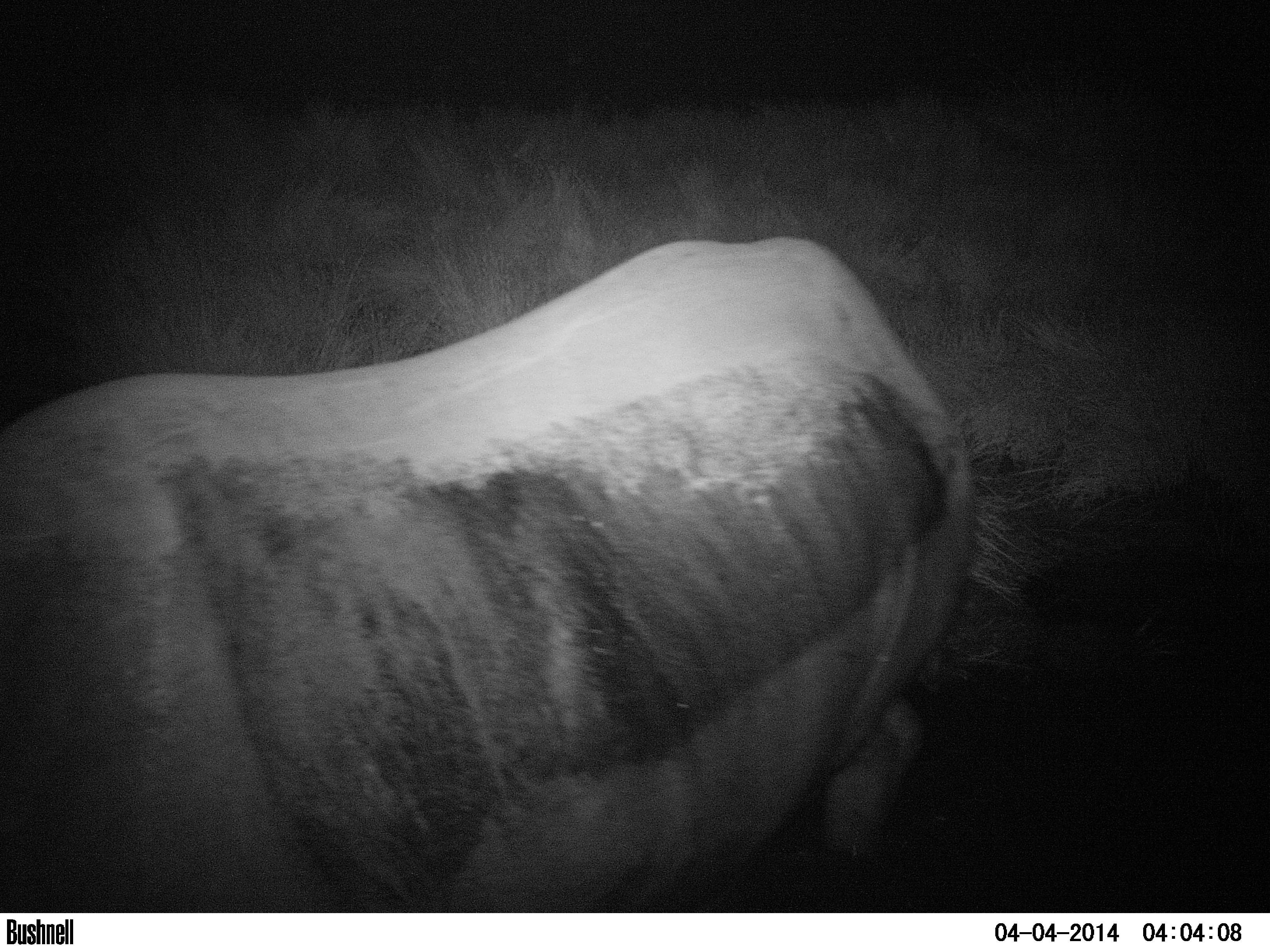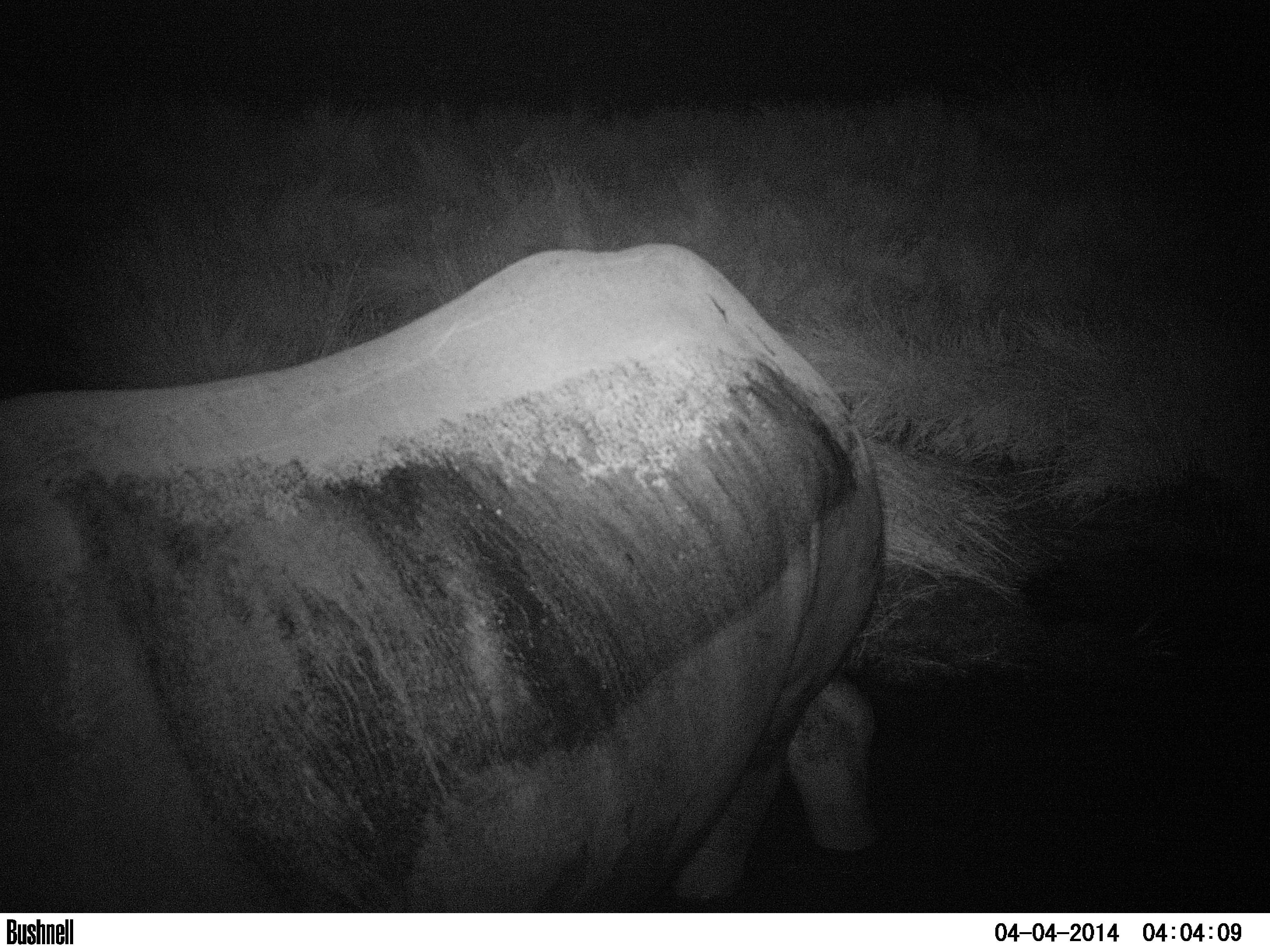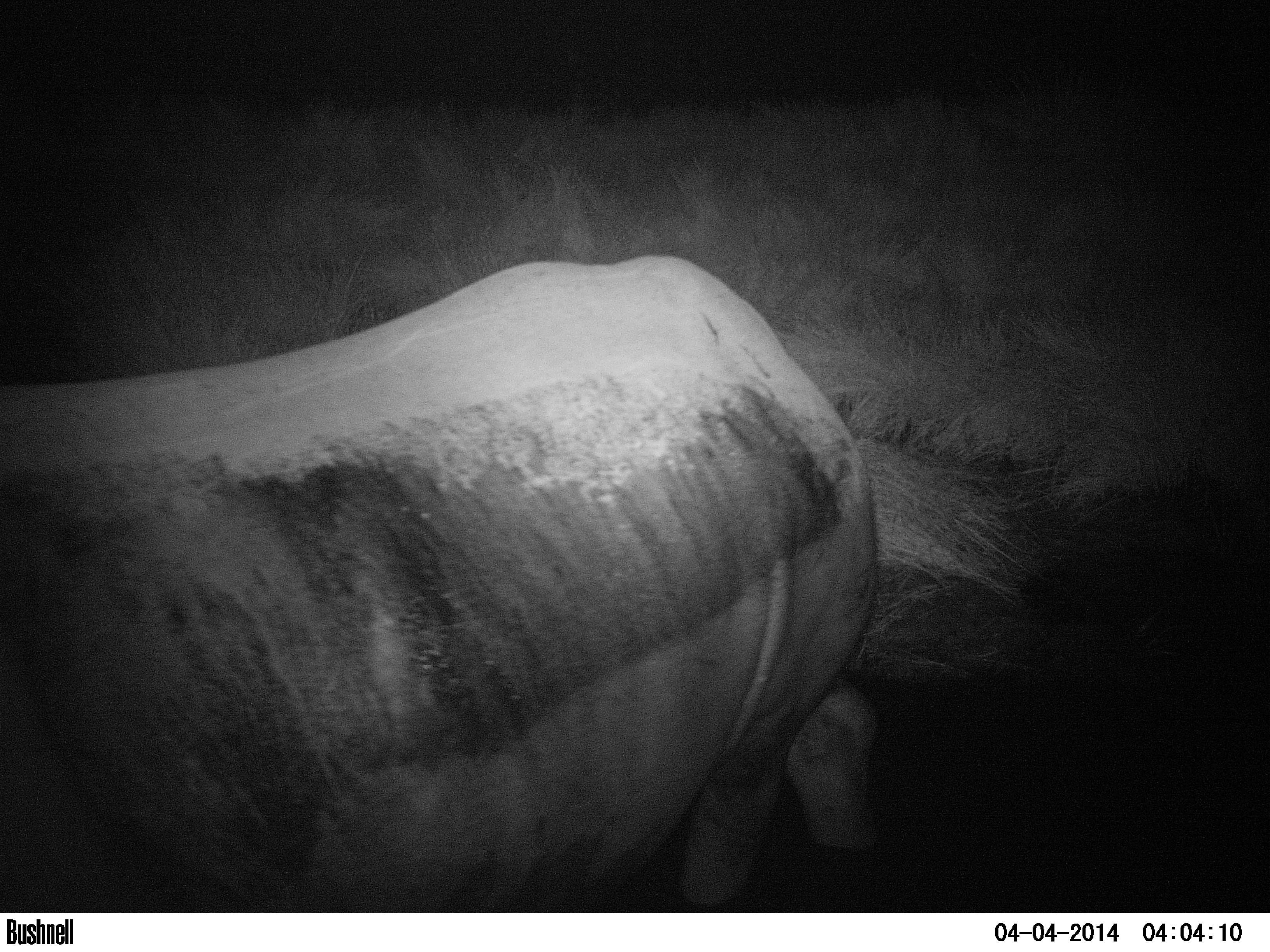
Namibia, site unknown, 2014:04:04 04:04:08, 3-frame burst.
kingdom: Animalia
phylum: Chordata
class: Mammalia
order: Perissodactyla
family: Rhinocerotidae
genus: Diceros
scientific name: Diceros bicornis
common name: black rhinoceros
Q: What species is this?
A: Diceros bicornis (black rhinoceros).